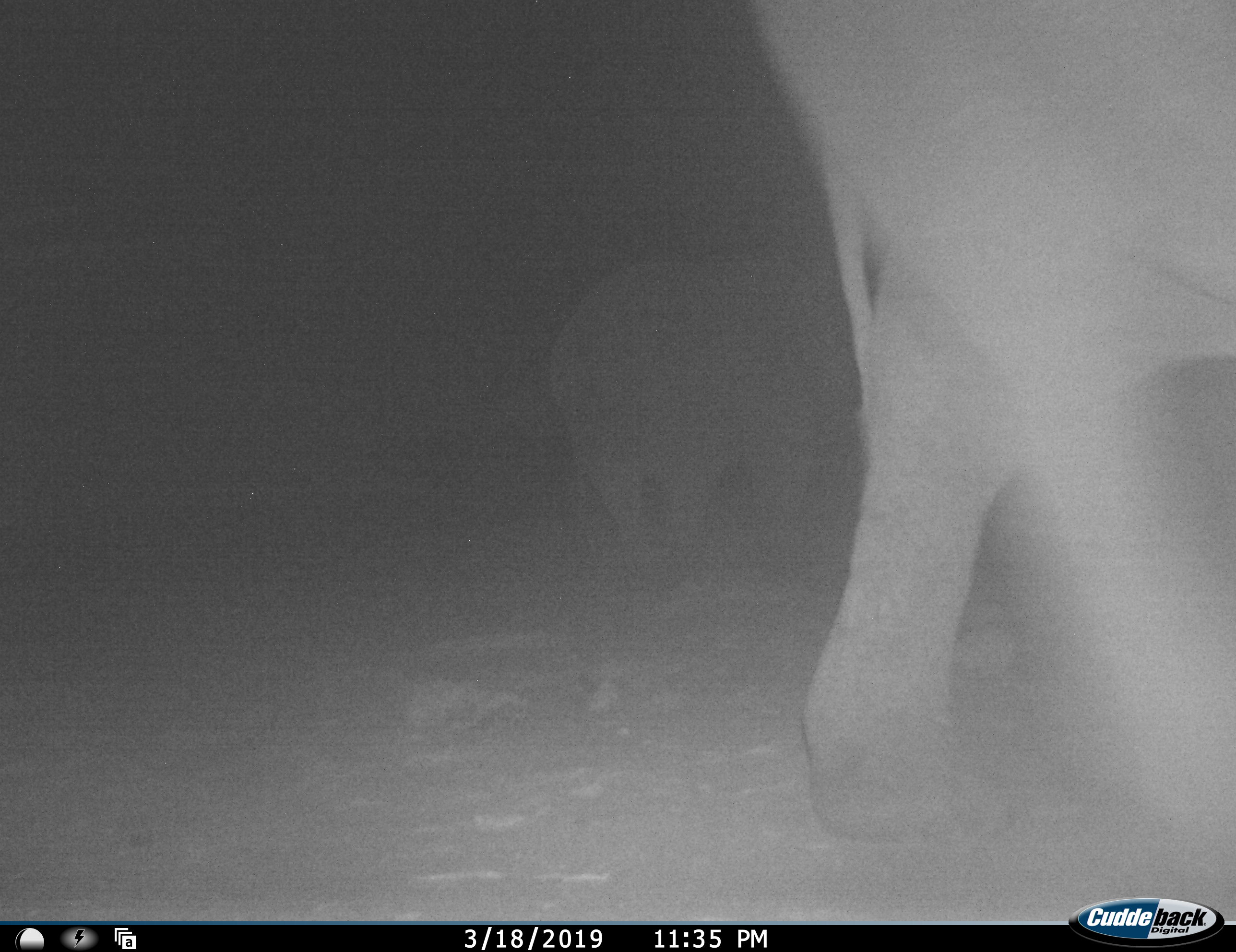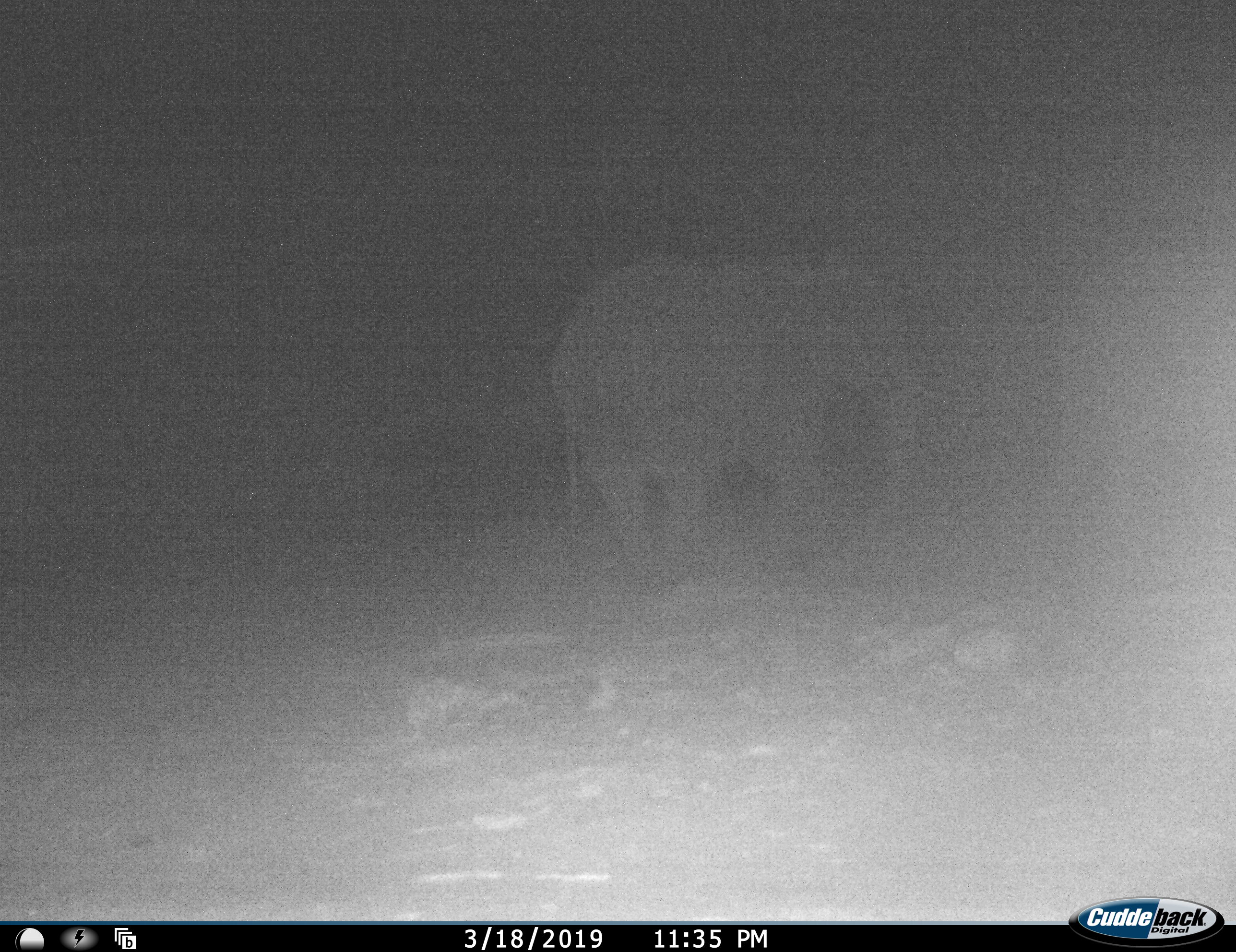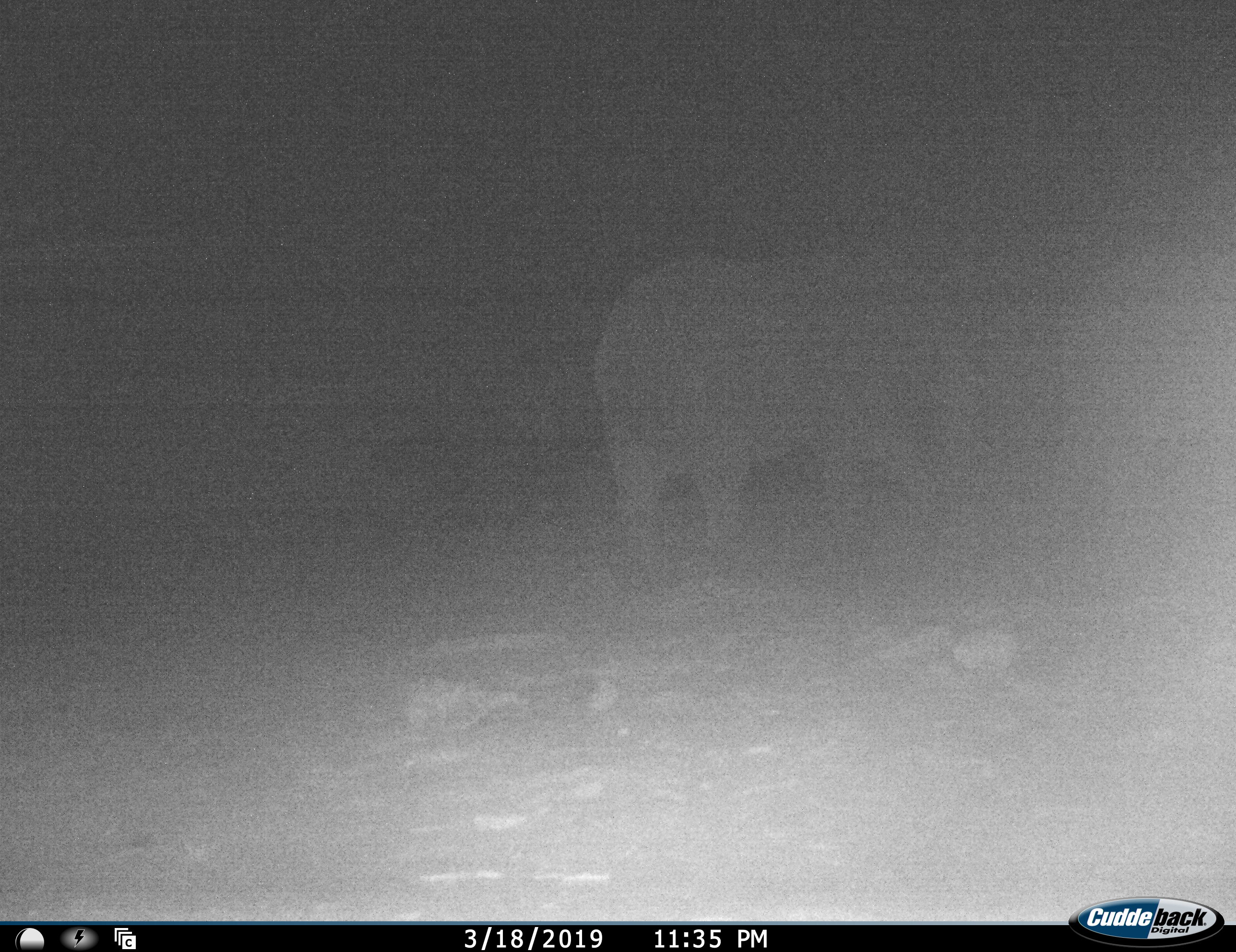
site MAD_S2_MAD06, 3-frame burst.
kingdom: Animalia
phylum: Chordata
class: Mammalia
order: Proboscidea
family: Elephantidae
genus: Loxodonta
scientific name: Loxodonta africana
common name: african bush elephant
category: elephant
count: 2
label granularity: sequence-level